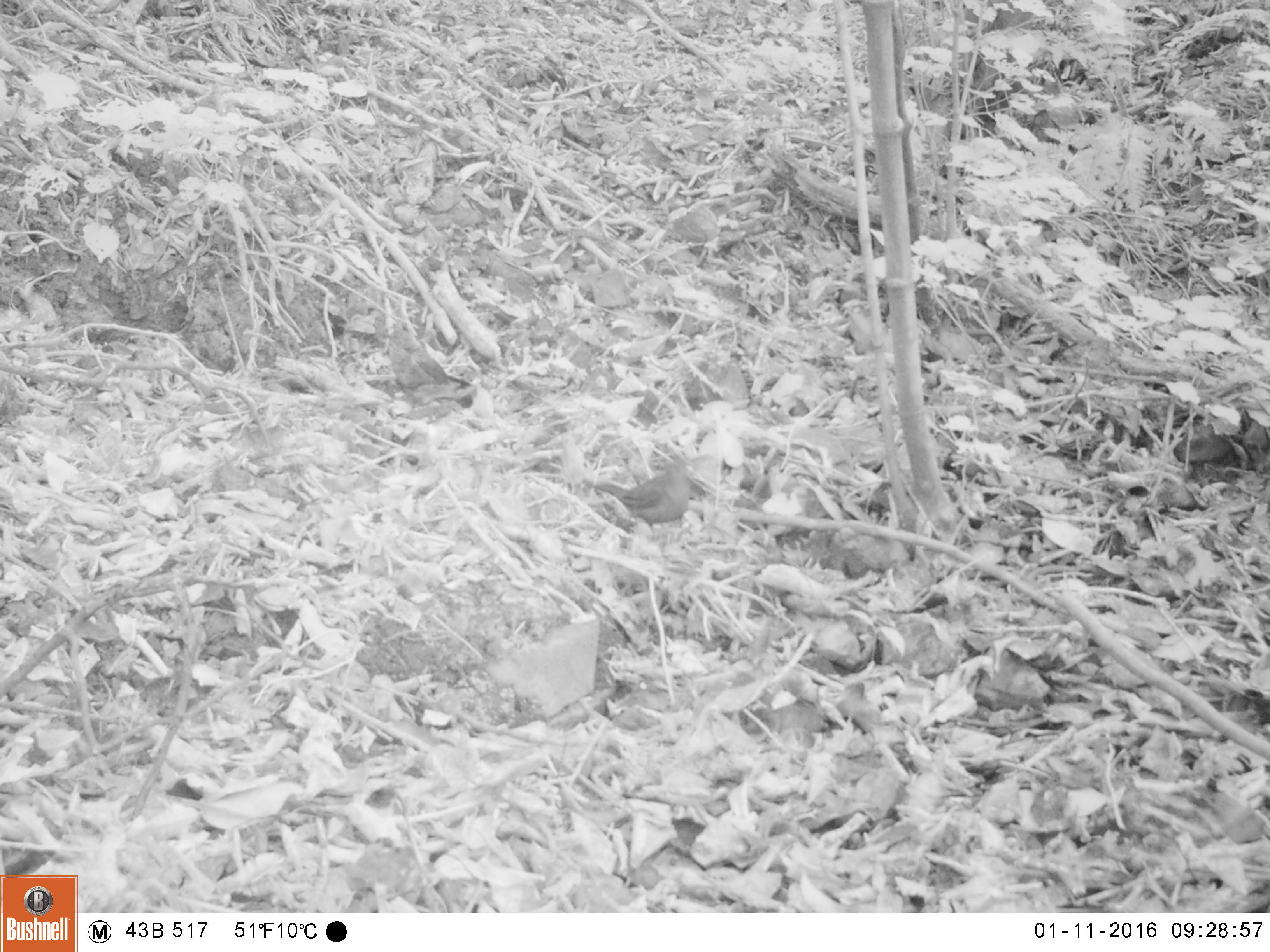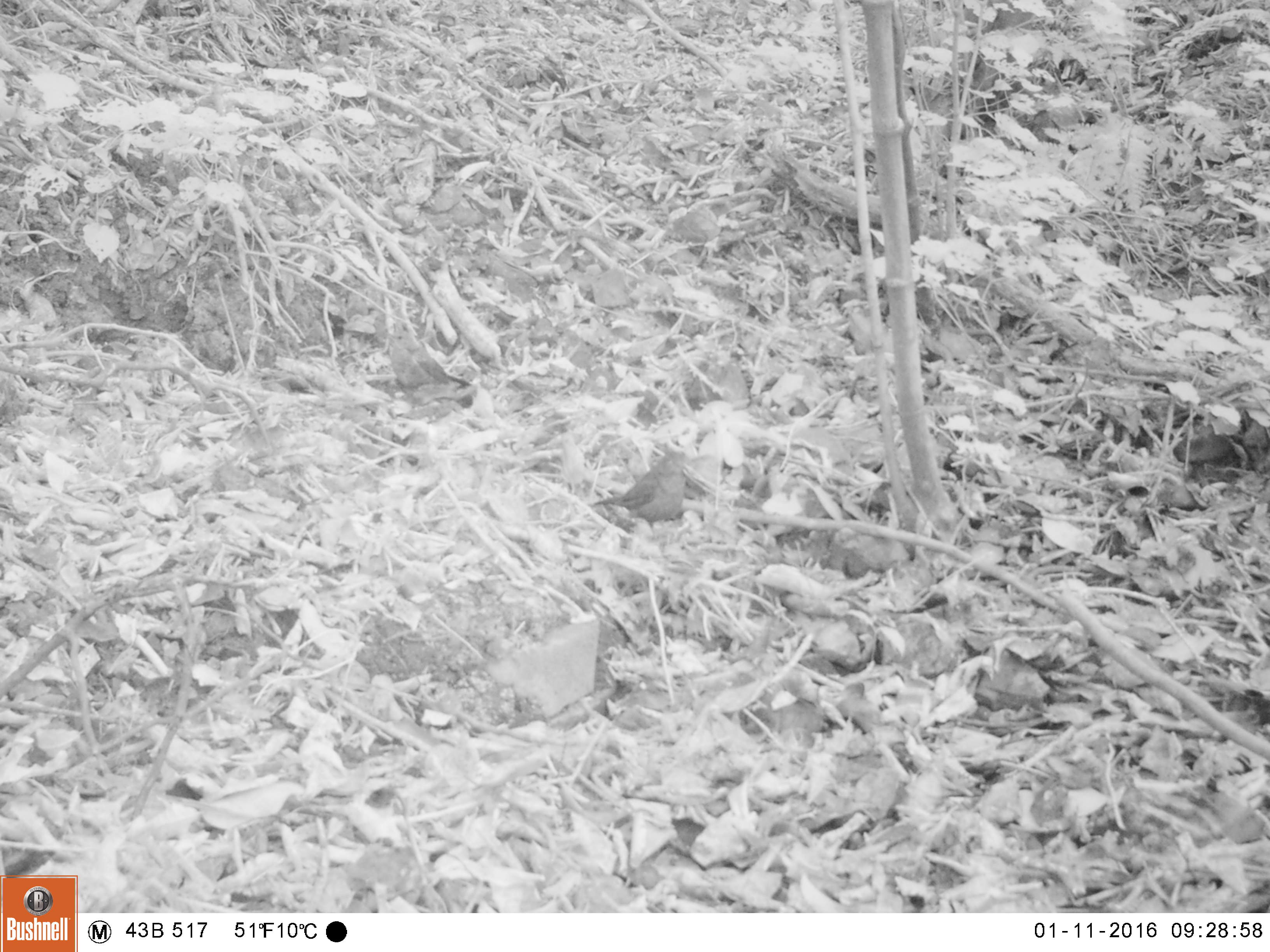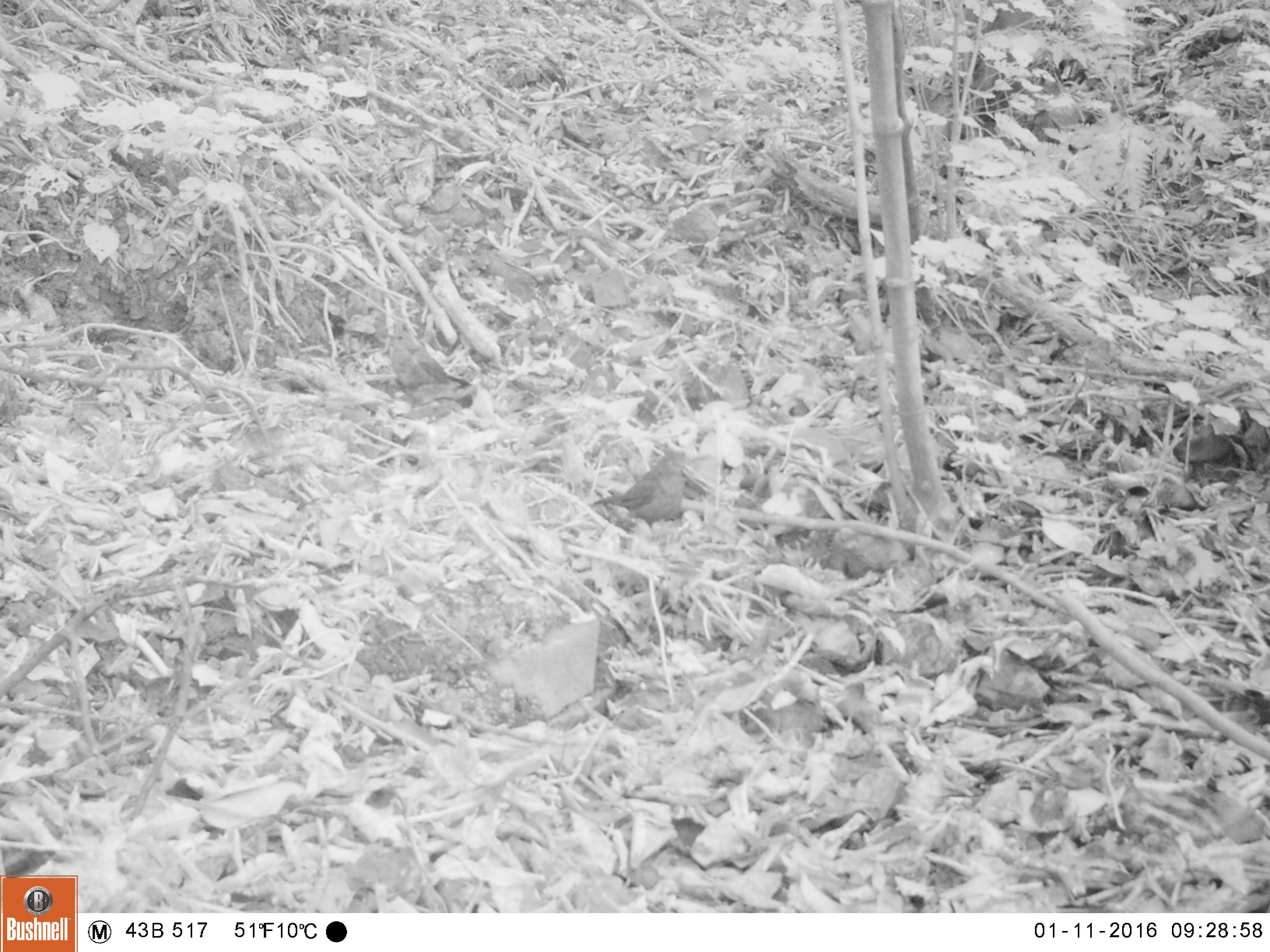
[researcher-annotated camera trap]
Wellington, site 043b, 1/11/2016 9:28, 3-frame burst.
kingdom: Animalia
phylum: Chordata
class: Aves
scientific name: Aves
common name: bird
Bird (Aves).